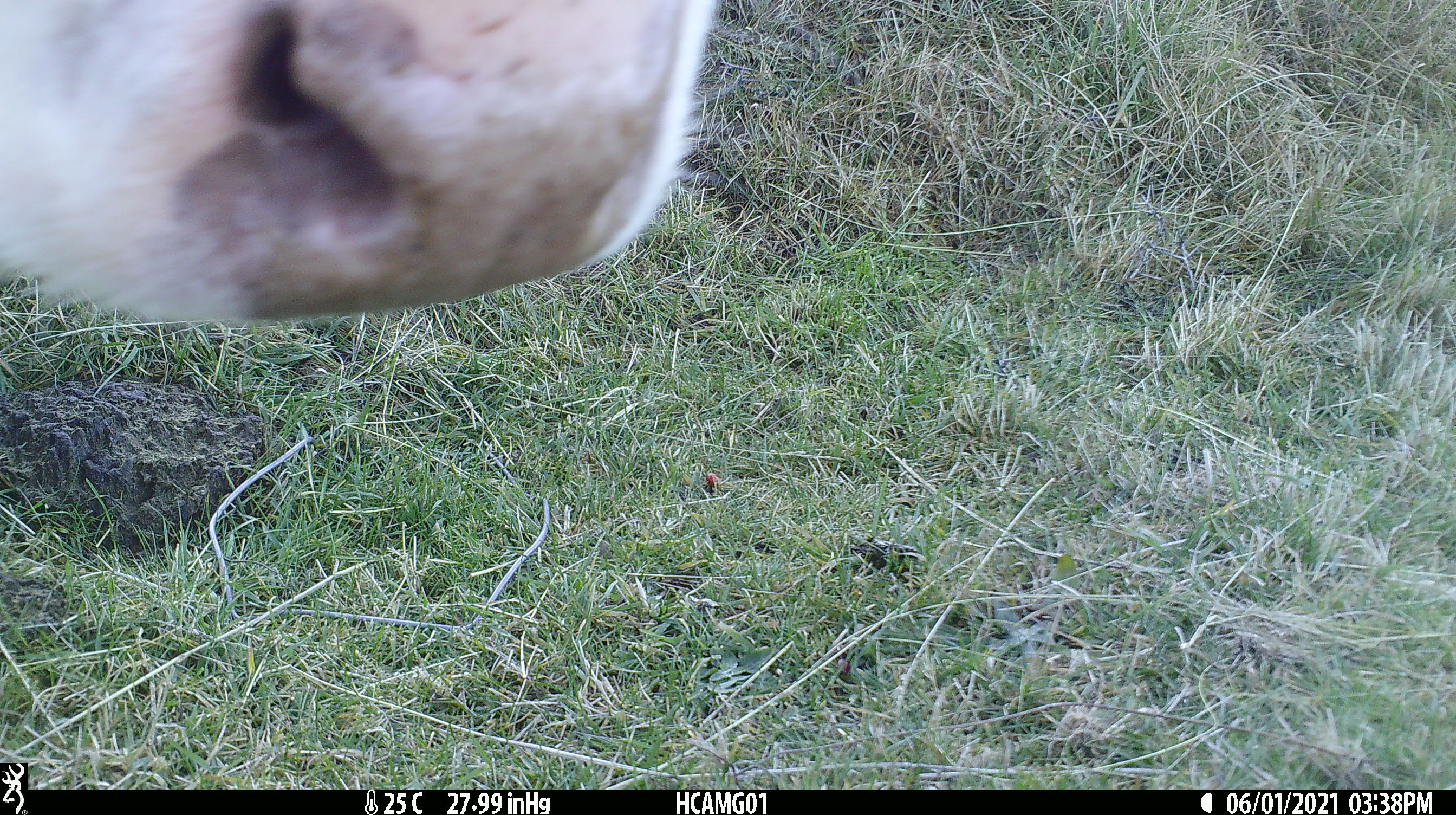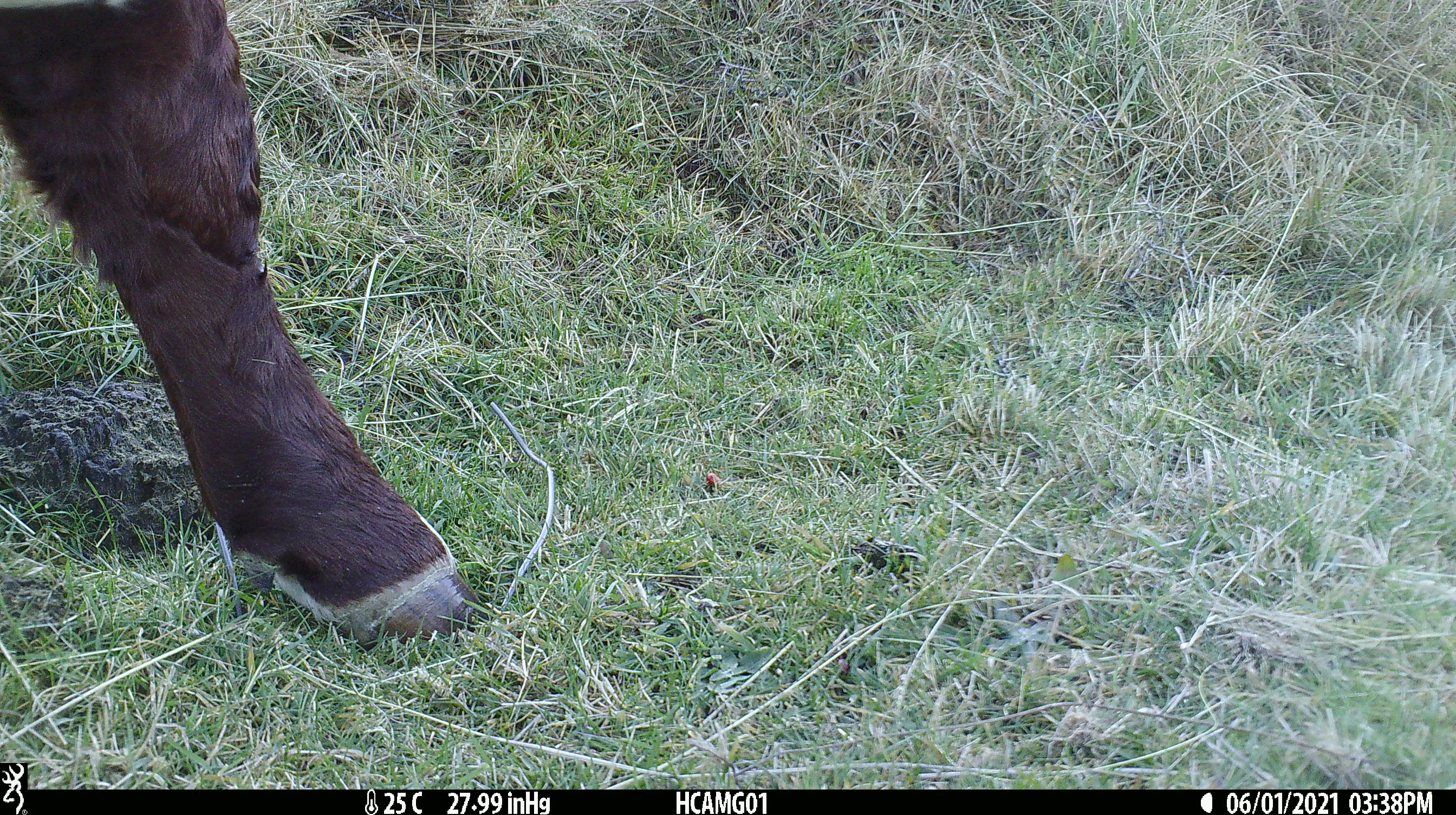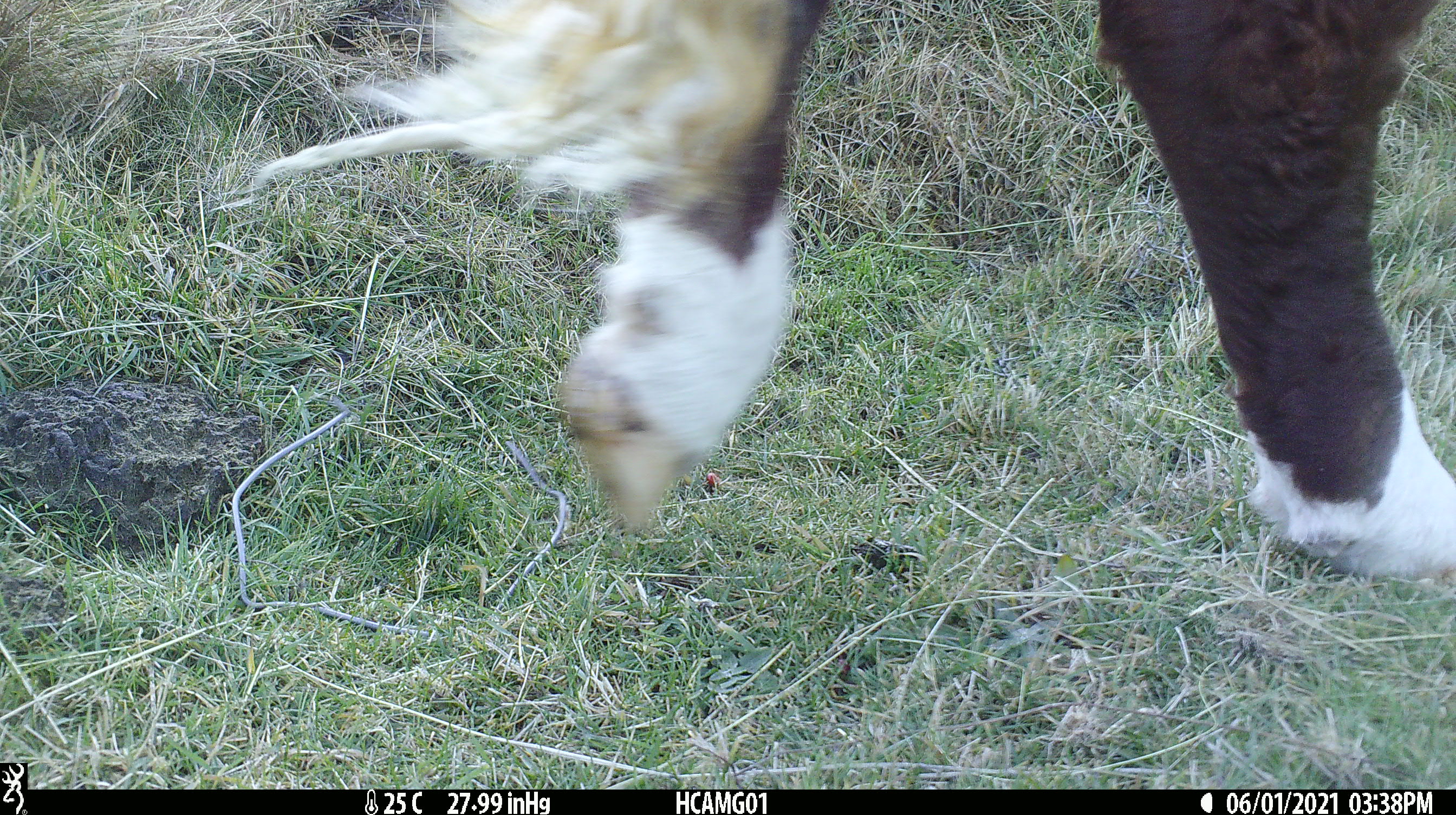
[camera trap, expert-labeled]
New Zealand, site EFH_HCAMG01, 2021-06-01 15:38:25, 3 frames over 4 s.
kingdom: Animalia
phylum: Chordata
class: Mammalia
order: Artiodactyla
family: Bovidae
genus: Bos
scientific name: Bos taurus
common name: domestic cow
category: cow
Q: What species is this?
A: Cow (domestic cow) (Bos taurus).